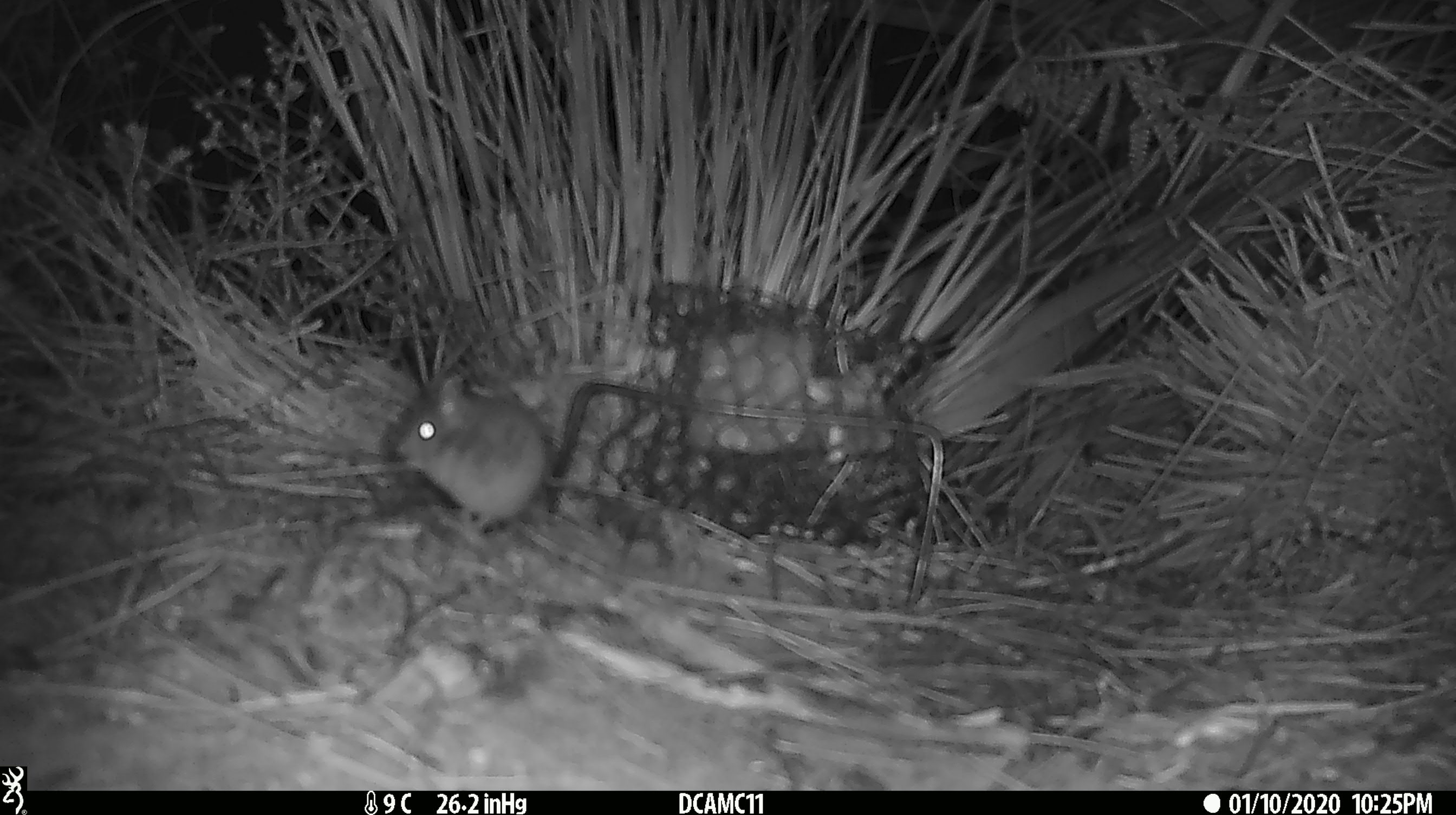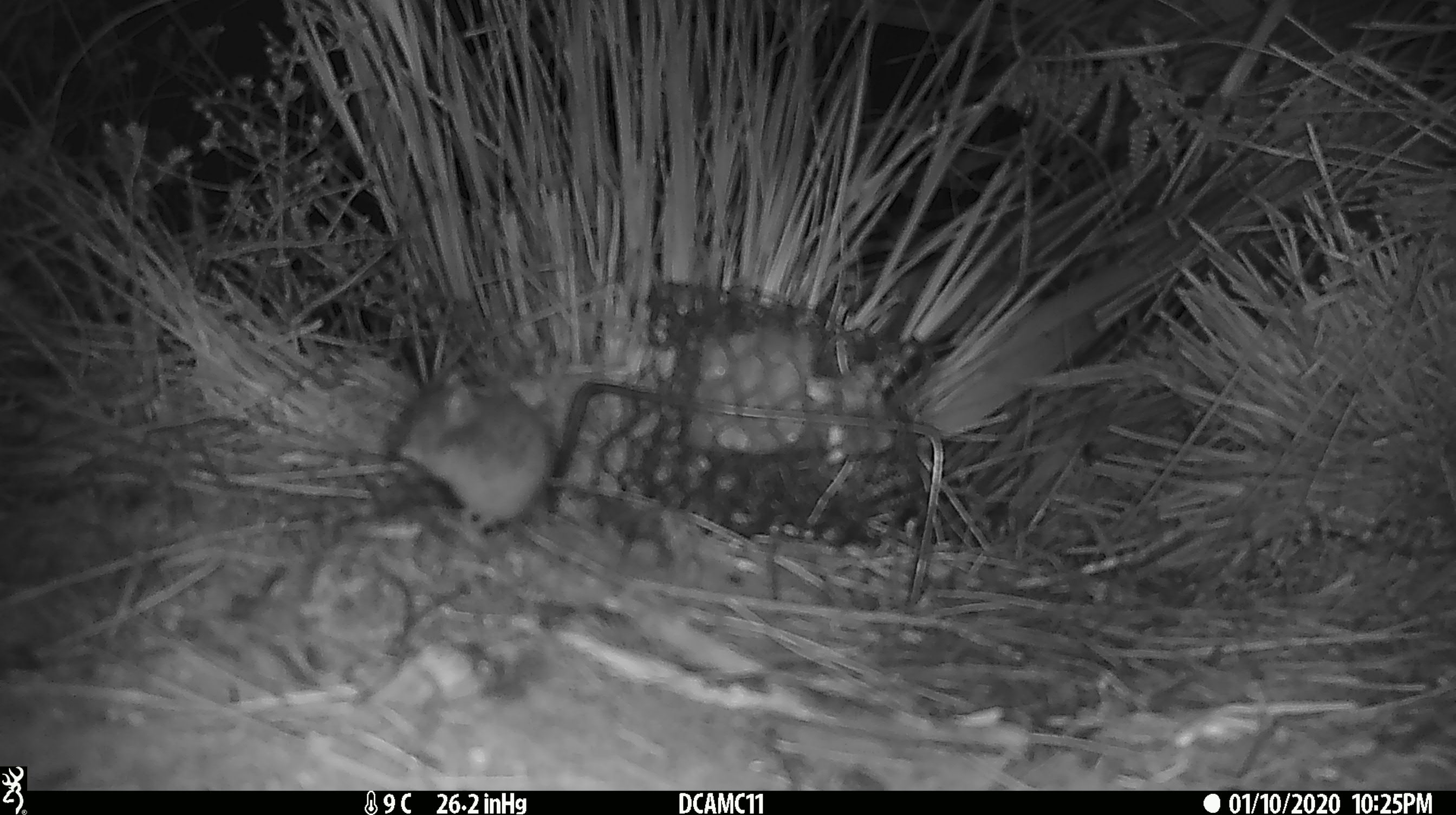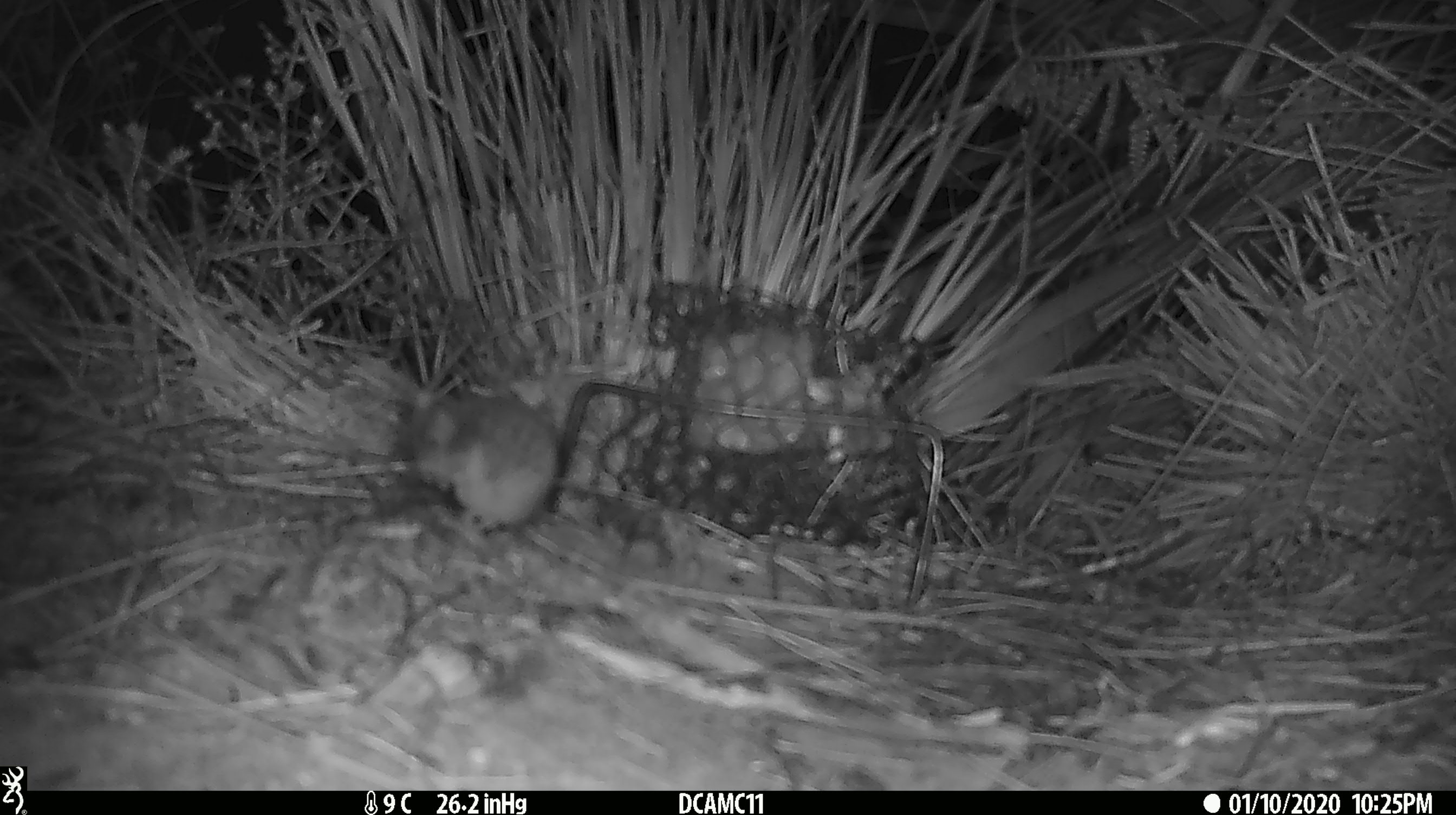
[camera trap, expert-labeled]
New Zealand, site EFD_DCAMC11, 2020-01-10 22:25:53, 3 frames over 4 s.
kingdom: Animalia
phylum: Chordata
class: Mammalia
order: Rodentia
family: Muridae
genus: Mus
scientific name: Mus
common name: mouse